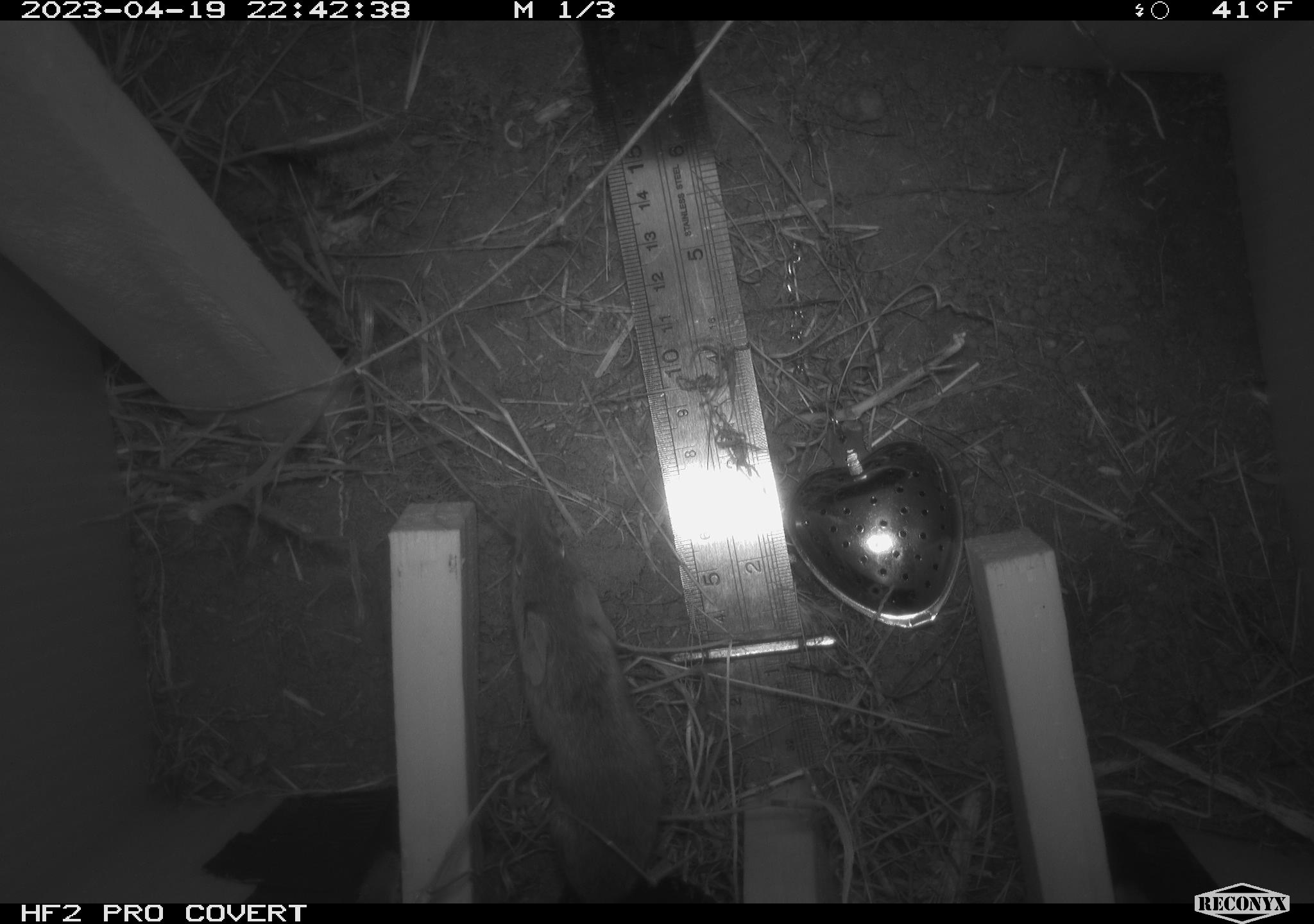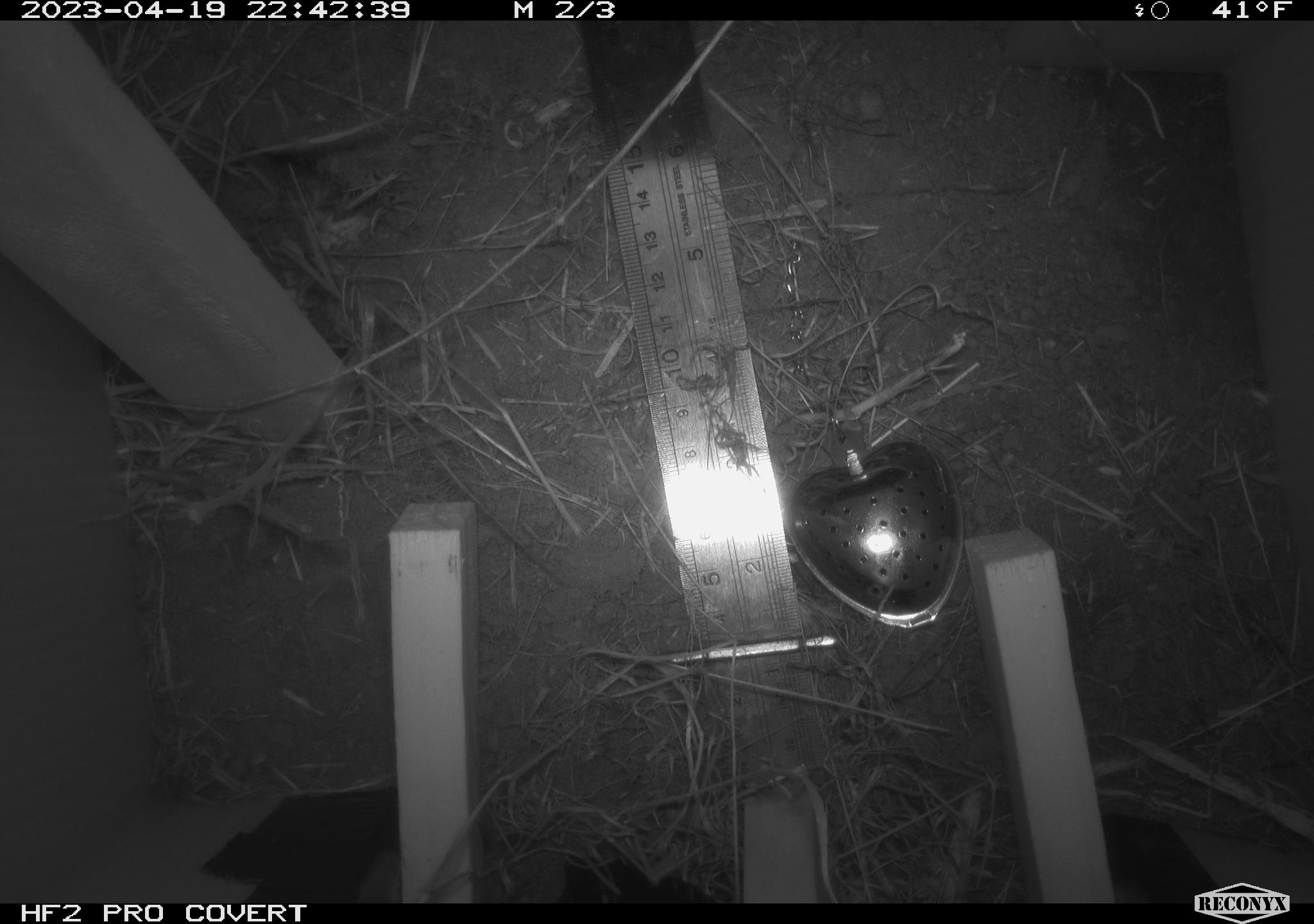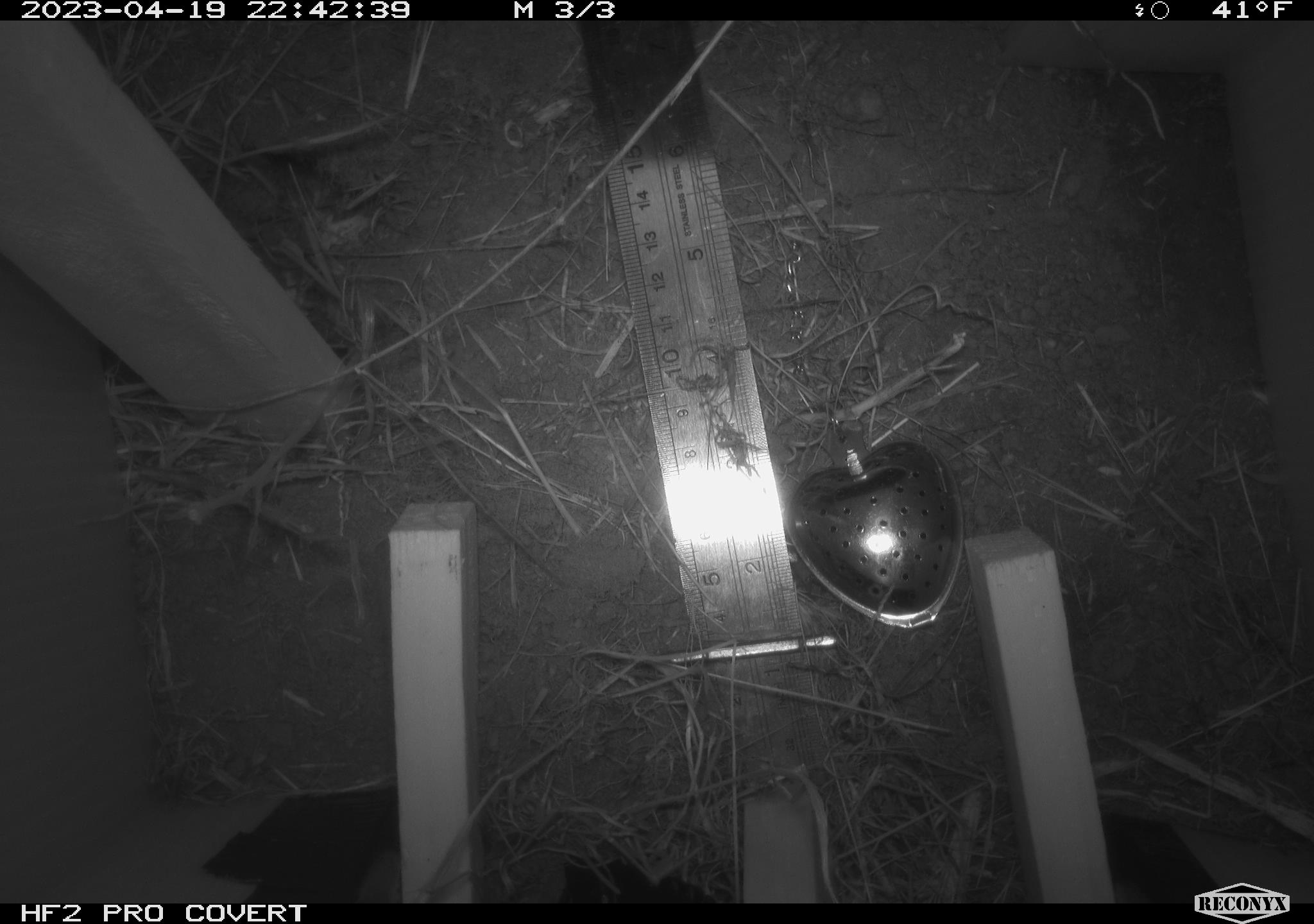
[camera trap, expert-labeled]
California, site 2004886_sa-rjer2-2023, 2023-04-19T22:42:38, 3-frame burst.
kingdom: Animalia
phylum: Chordata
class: Mammalia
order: Rodentia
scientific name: Rodentia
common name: mouse species